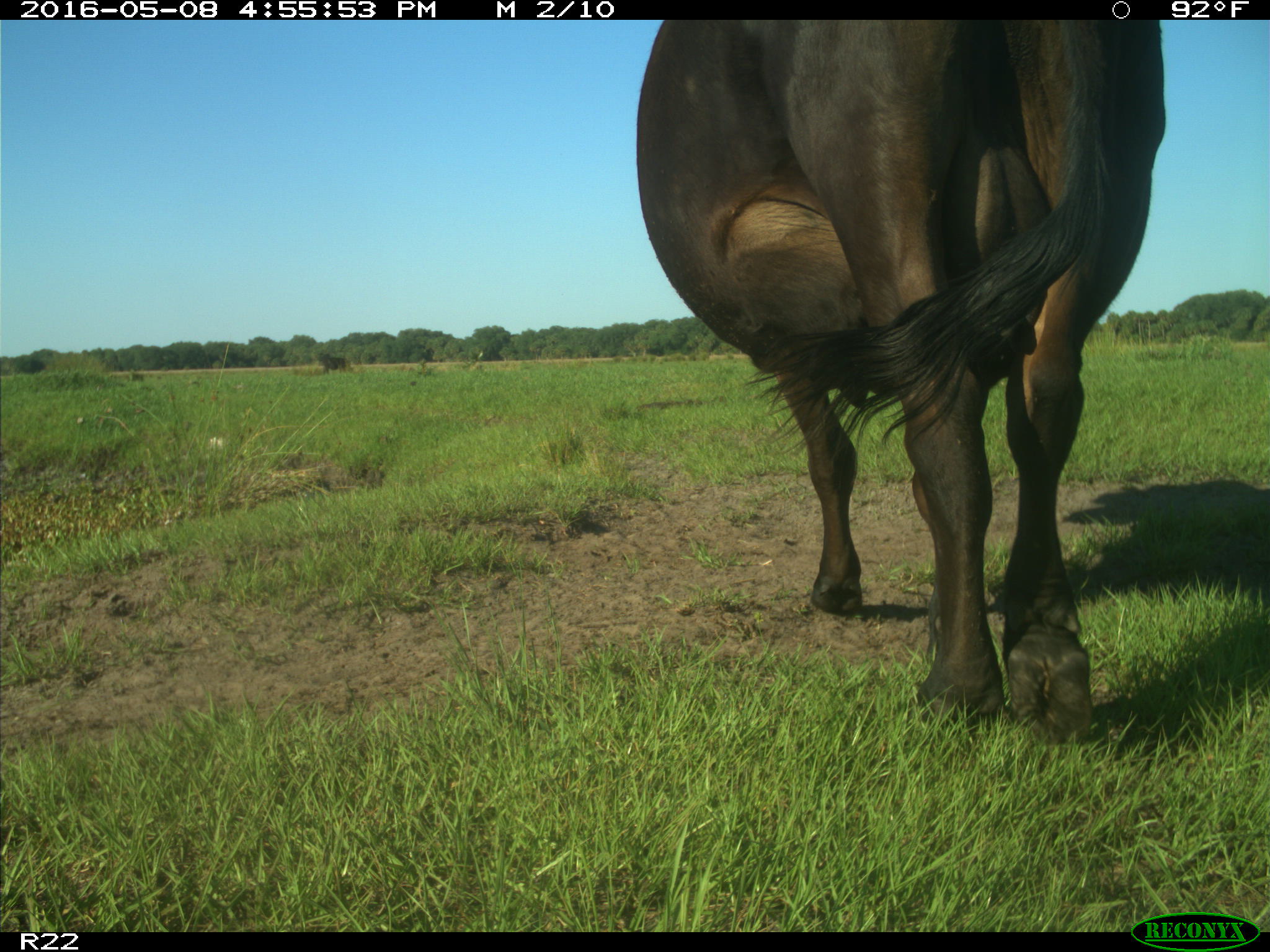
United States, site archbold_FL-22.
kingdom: Animalia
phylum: Chordata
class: Mammalia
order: Artiodactyla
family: Bovidae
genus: Bos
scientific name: Bos taurus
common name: domestic cow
Bos taurus (domestic cow).